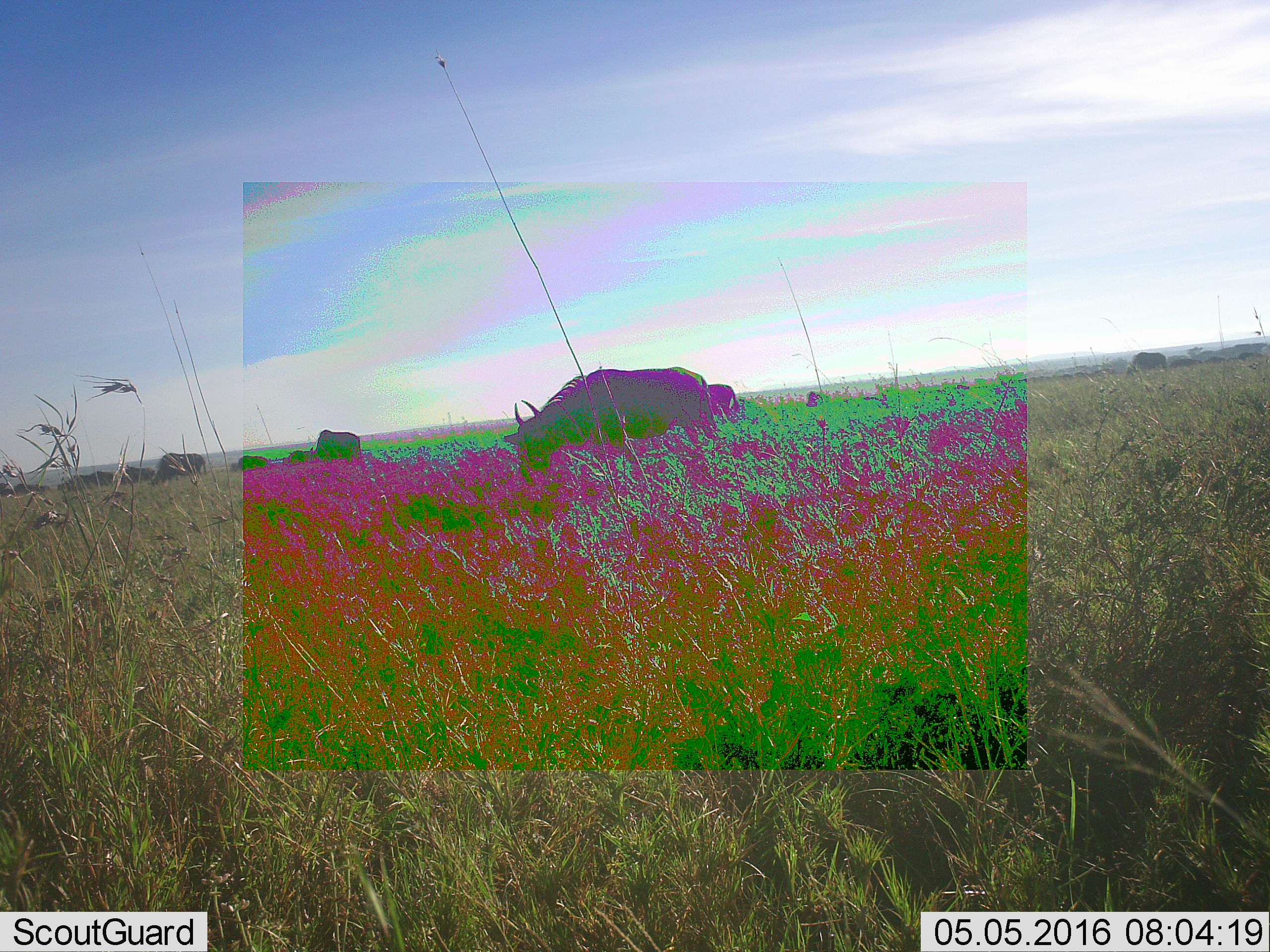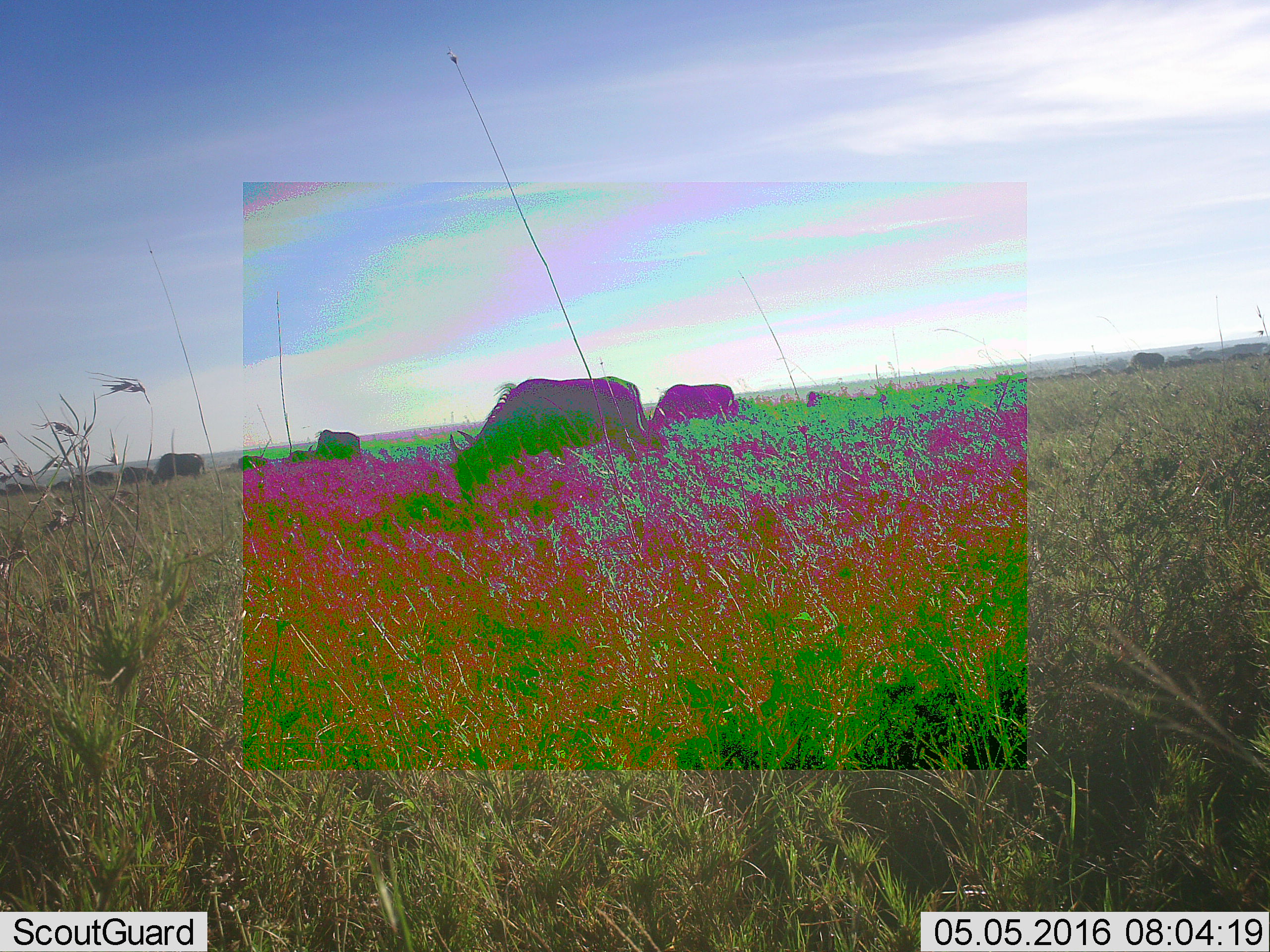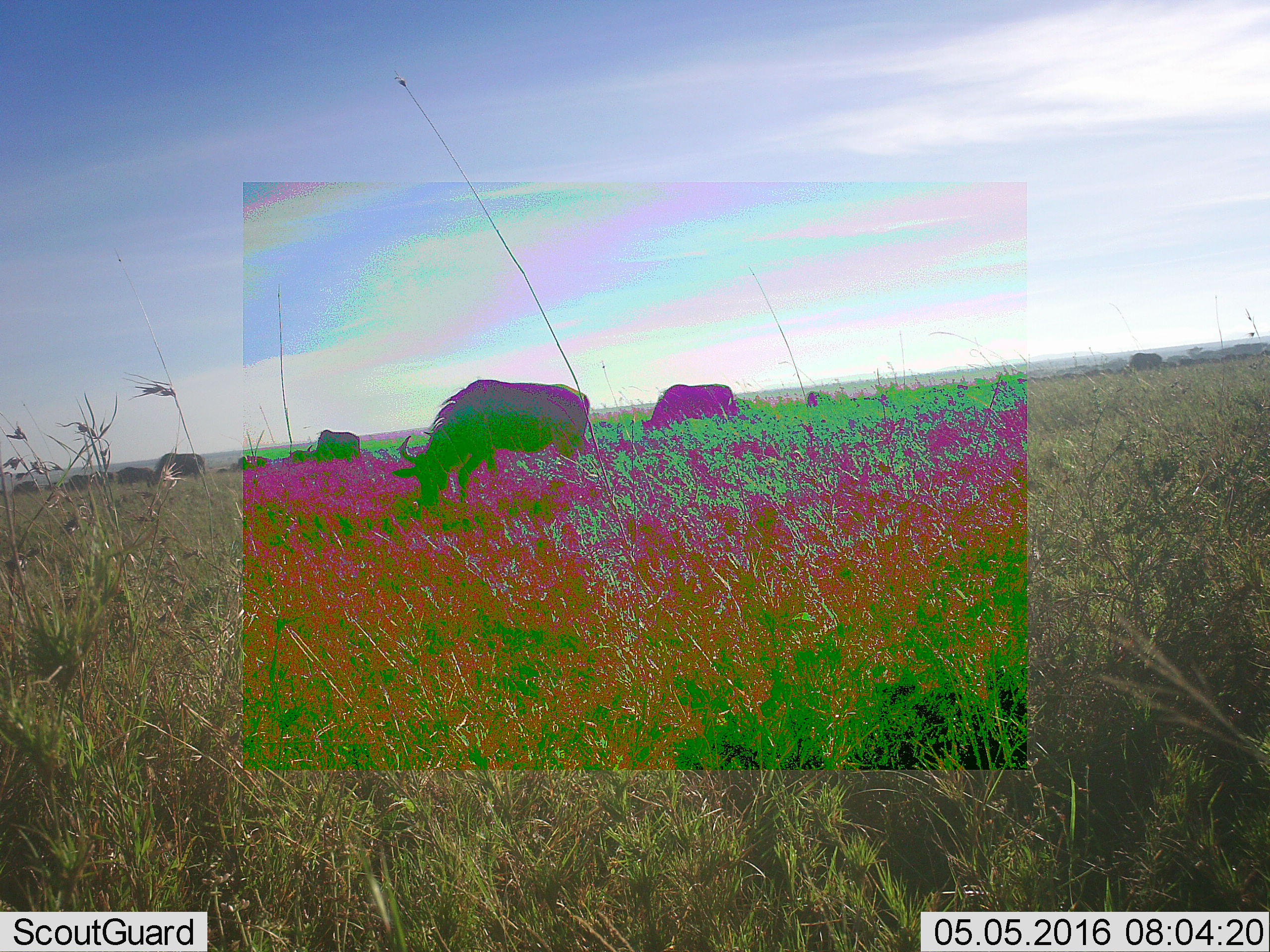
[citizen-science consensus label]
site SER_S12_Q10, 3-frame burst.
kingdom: Animalia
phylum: Chordata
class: Mammalia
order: Artiodactyla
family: Bovidae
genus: Connochaetes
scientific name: Connochaetes taurinus taurinus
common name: blue wildebeest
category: wildebeestblue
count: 11-50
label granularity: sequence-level